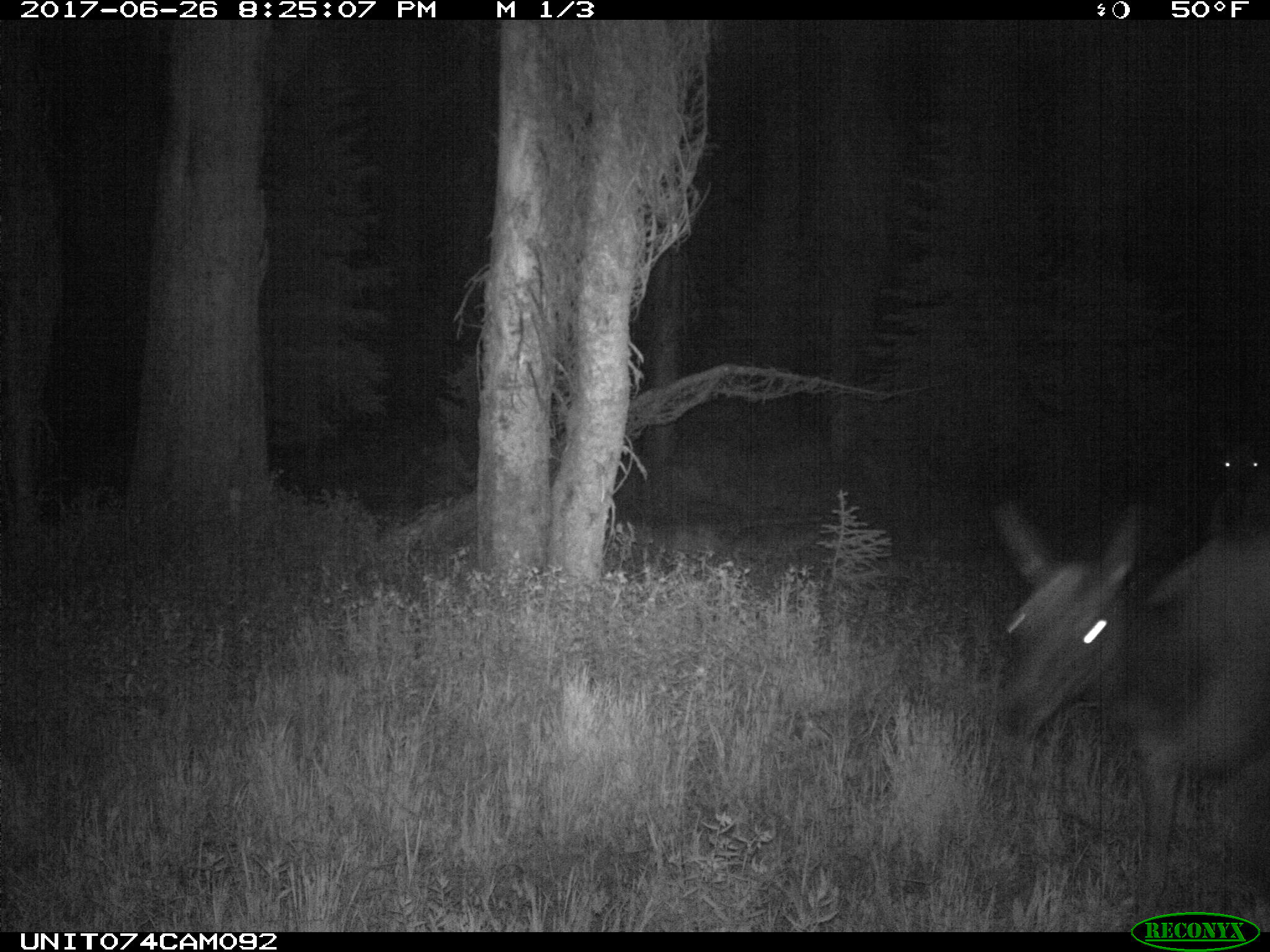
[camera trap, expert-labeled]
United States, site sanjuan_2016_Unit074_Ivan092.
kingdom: Animalia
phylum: Chordata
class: Mammalia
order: Artiodactyla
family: Cervidae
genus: Cervus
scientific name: Cervus elaphus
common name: red deer